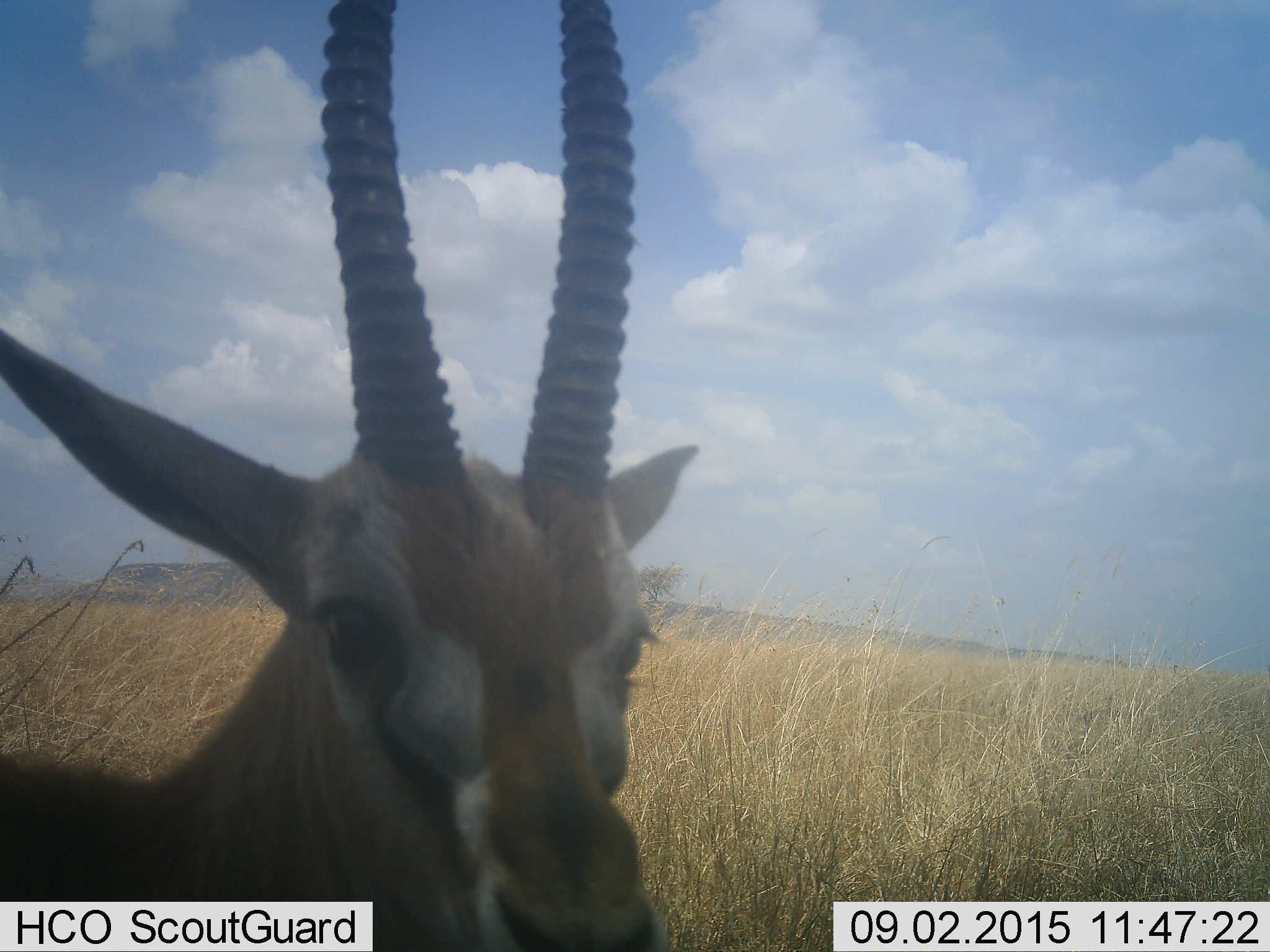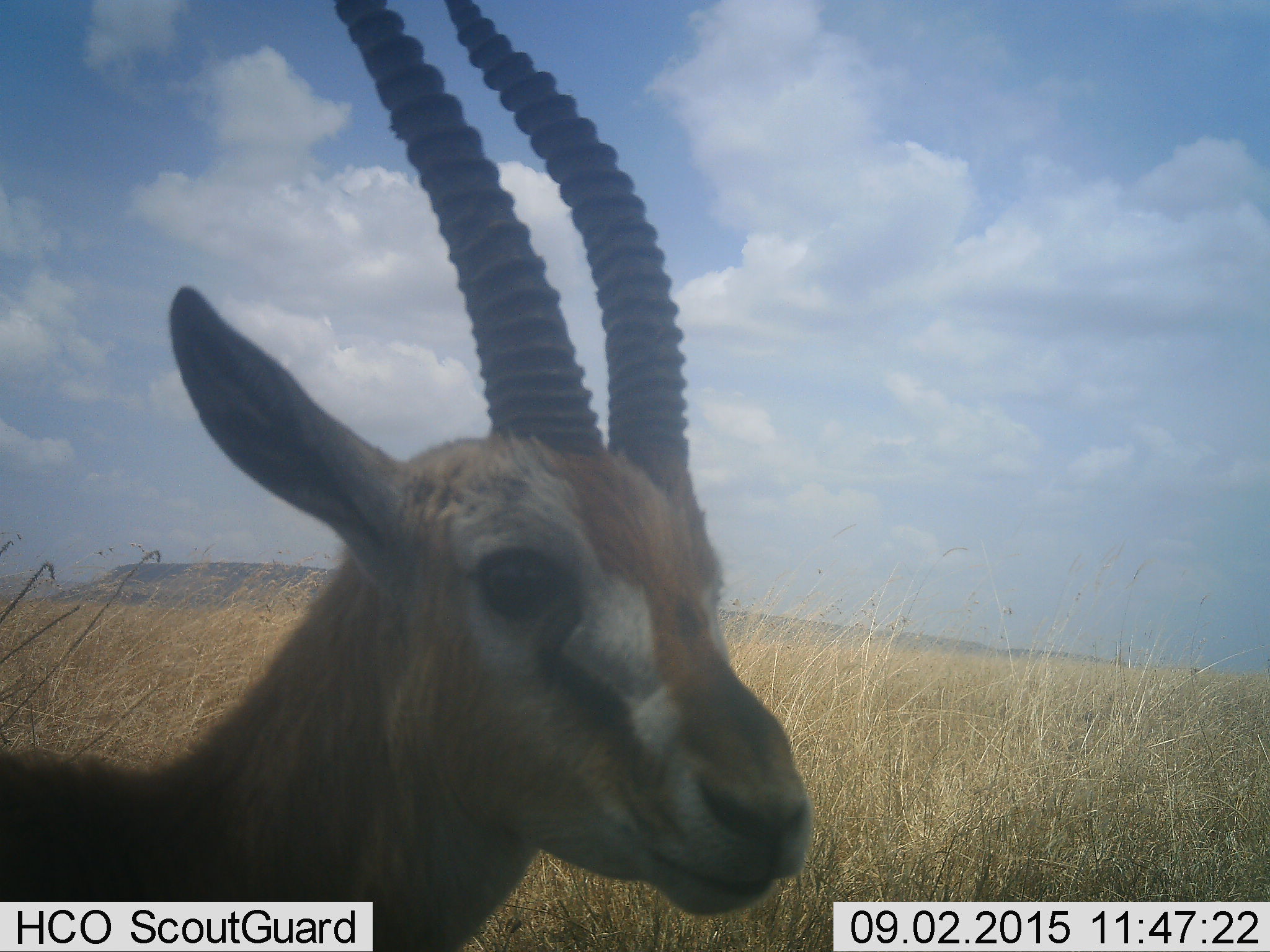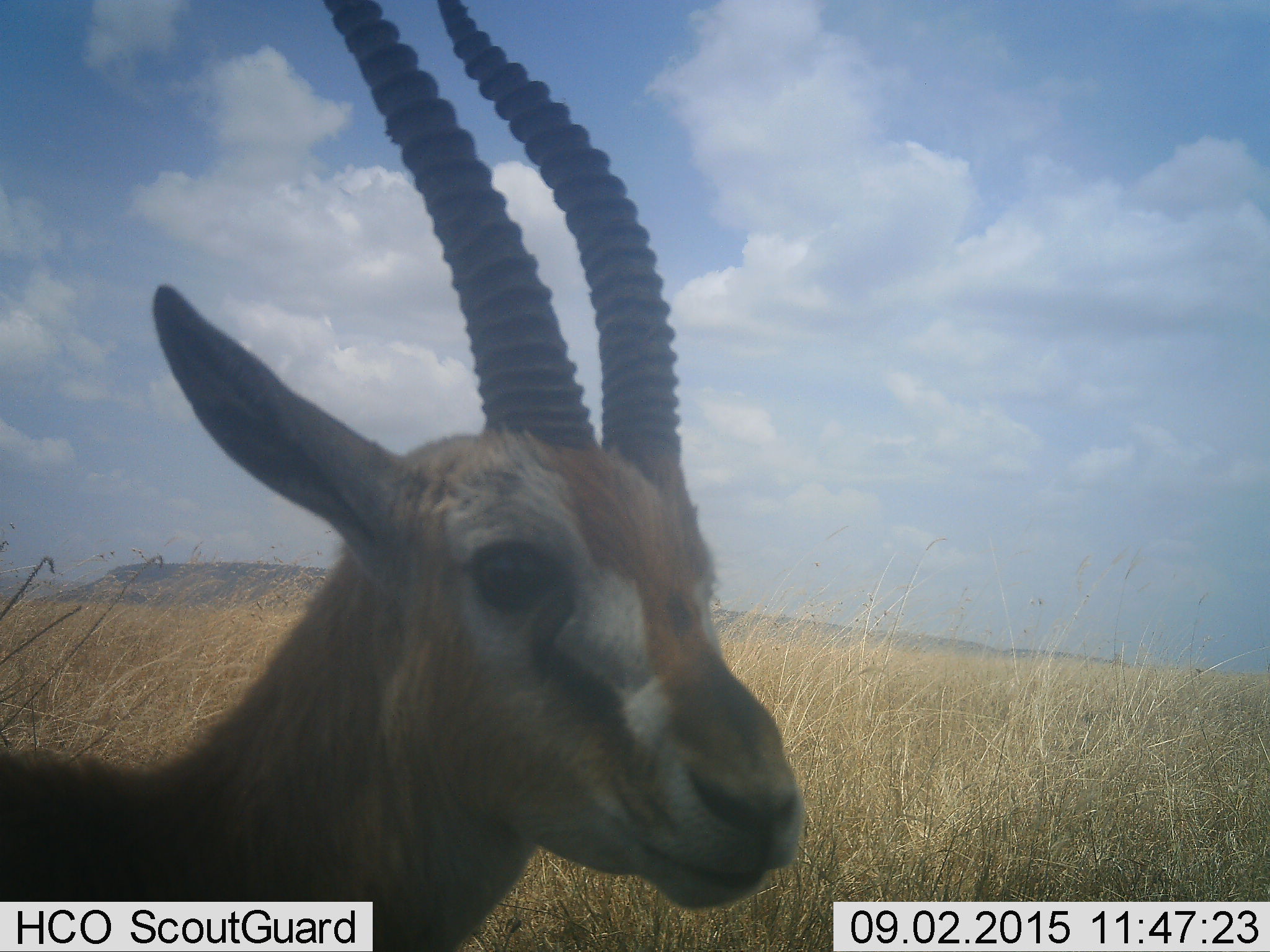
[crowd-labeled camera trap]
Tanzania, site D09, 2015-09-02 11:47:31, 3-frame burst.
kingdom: Animalia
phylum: Chordata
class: Mammalia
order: Artiodactyla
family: Bovidae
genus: Eudorcas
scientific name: Eudorcas thomsonii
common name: thomson's gazelle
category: gazellethomsons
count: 1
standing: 100%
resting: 0%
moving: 0%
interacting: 0%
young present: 0%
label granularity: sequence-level